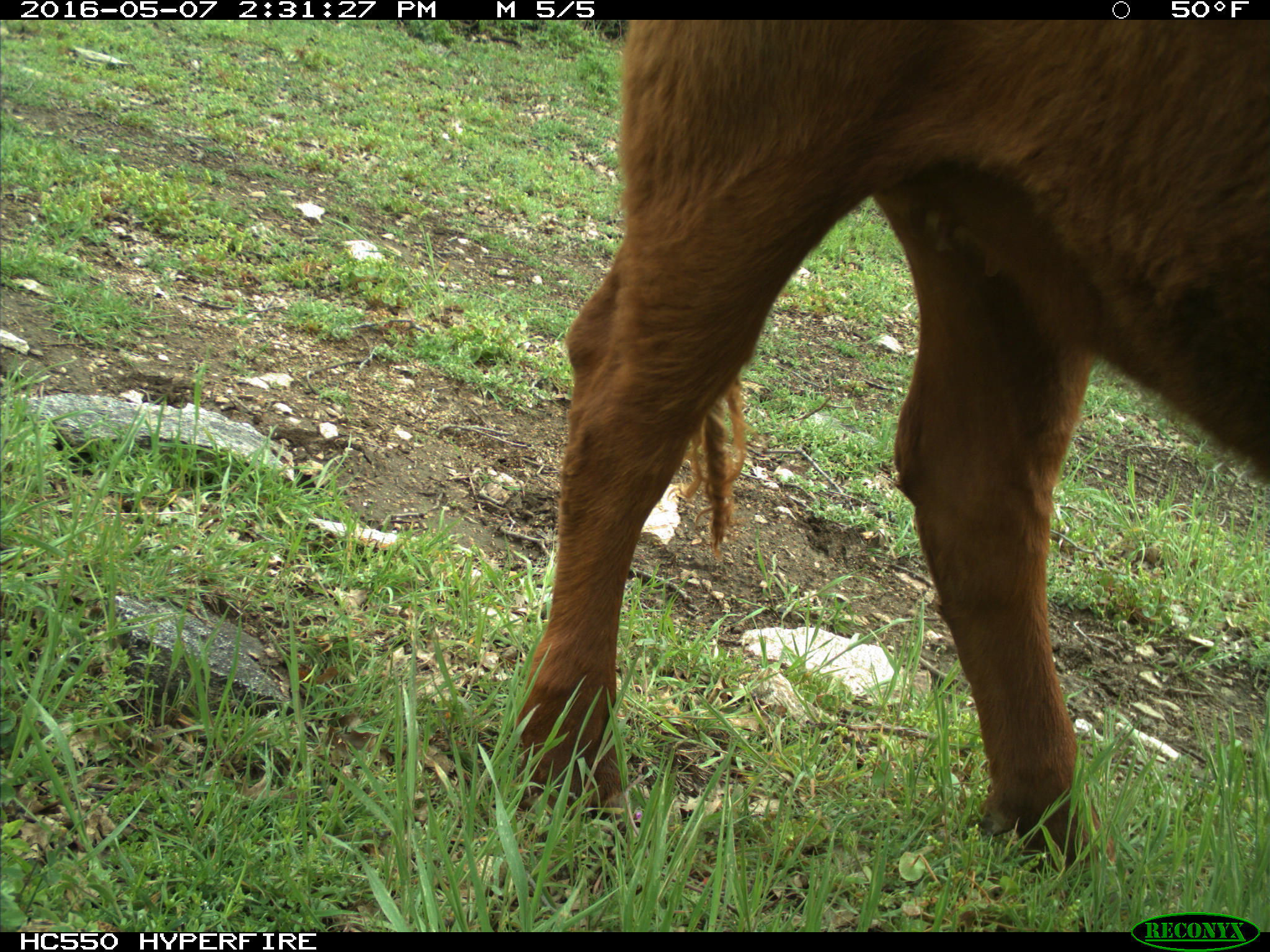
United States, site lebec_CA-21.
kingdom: Animalia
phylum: Chordata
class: Mammalia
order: Artiodactyla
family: Bovidae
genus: Bos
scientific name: Bos taurus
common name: domestic cow